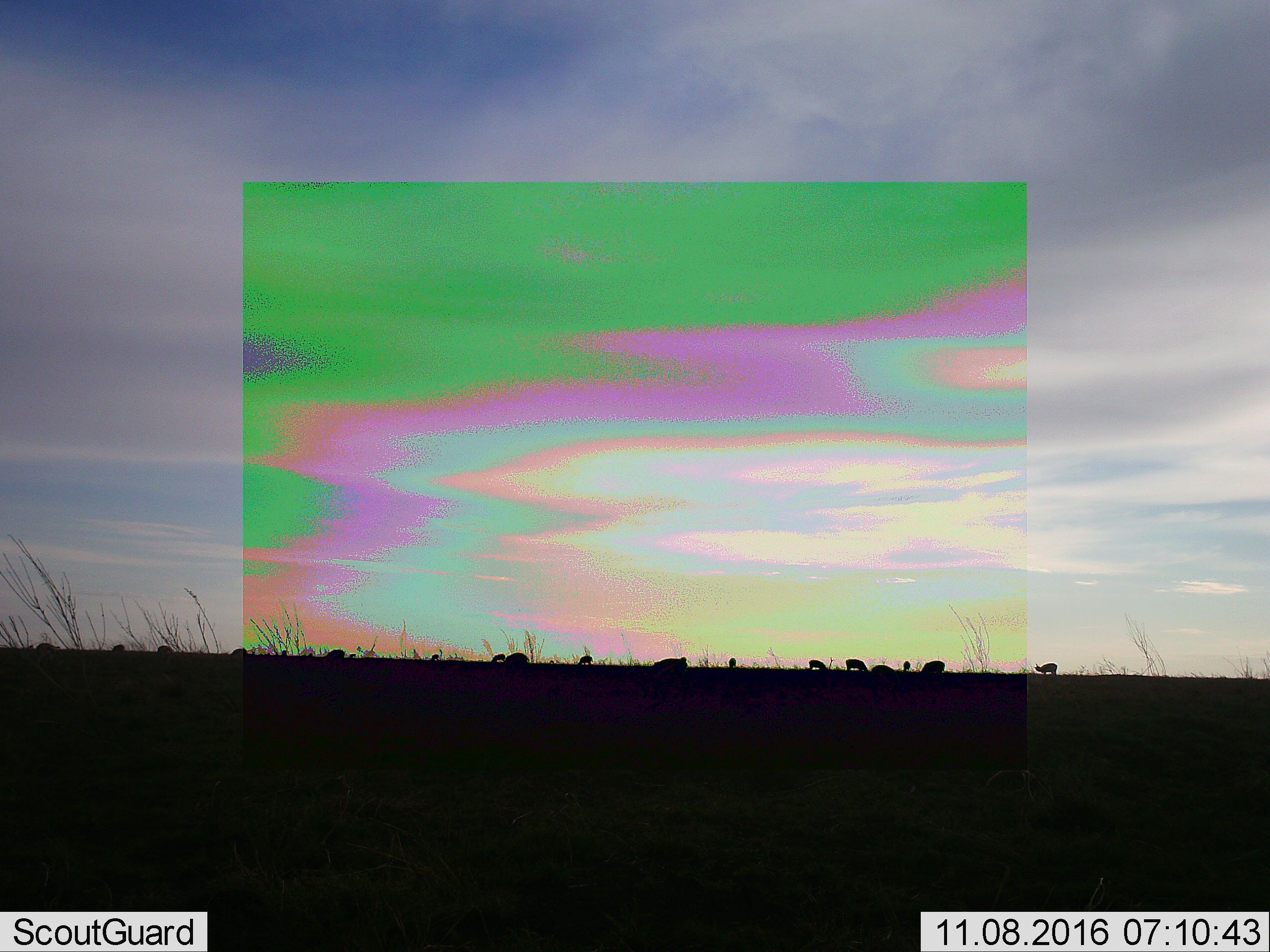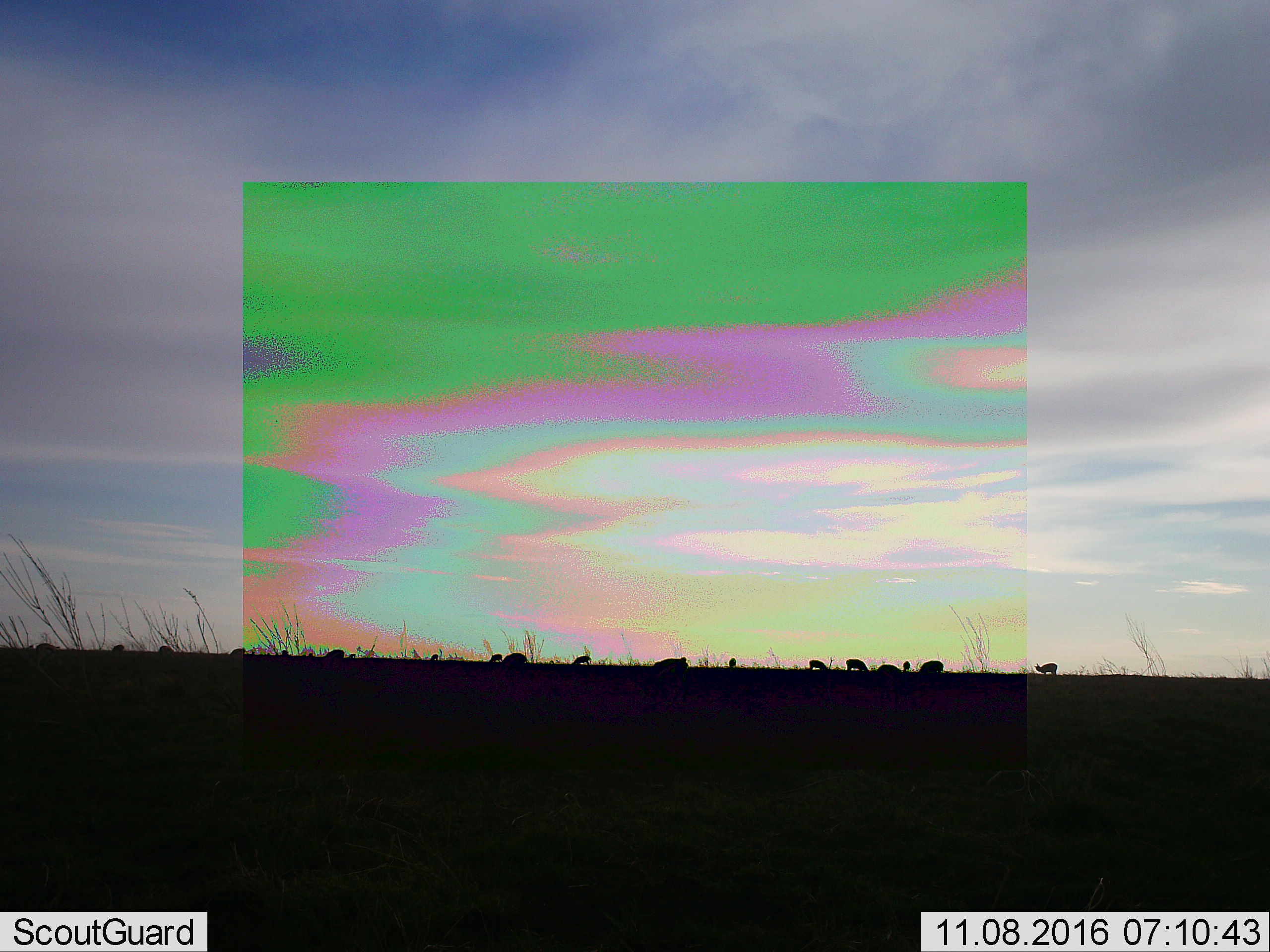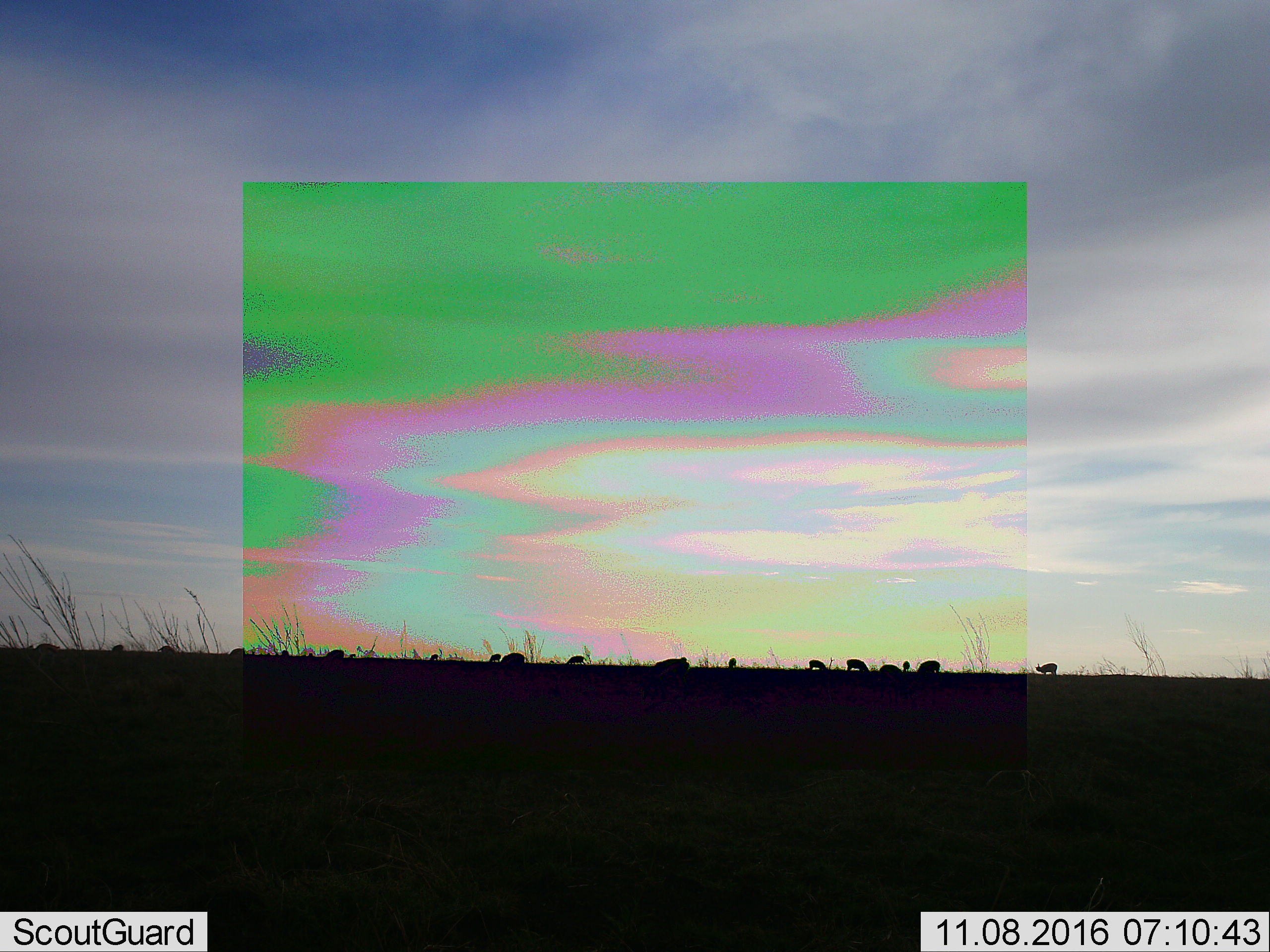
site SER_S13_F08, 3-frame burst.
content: unidentified animal